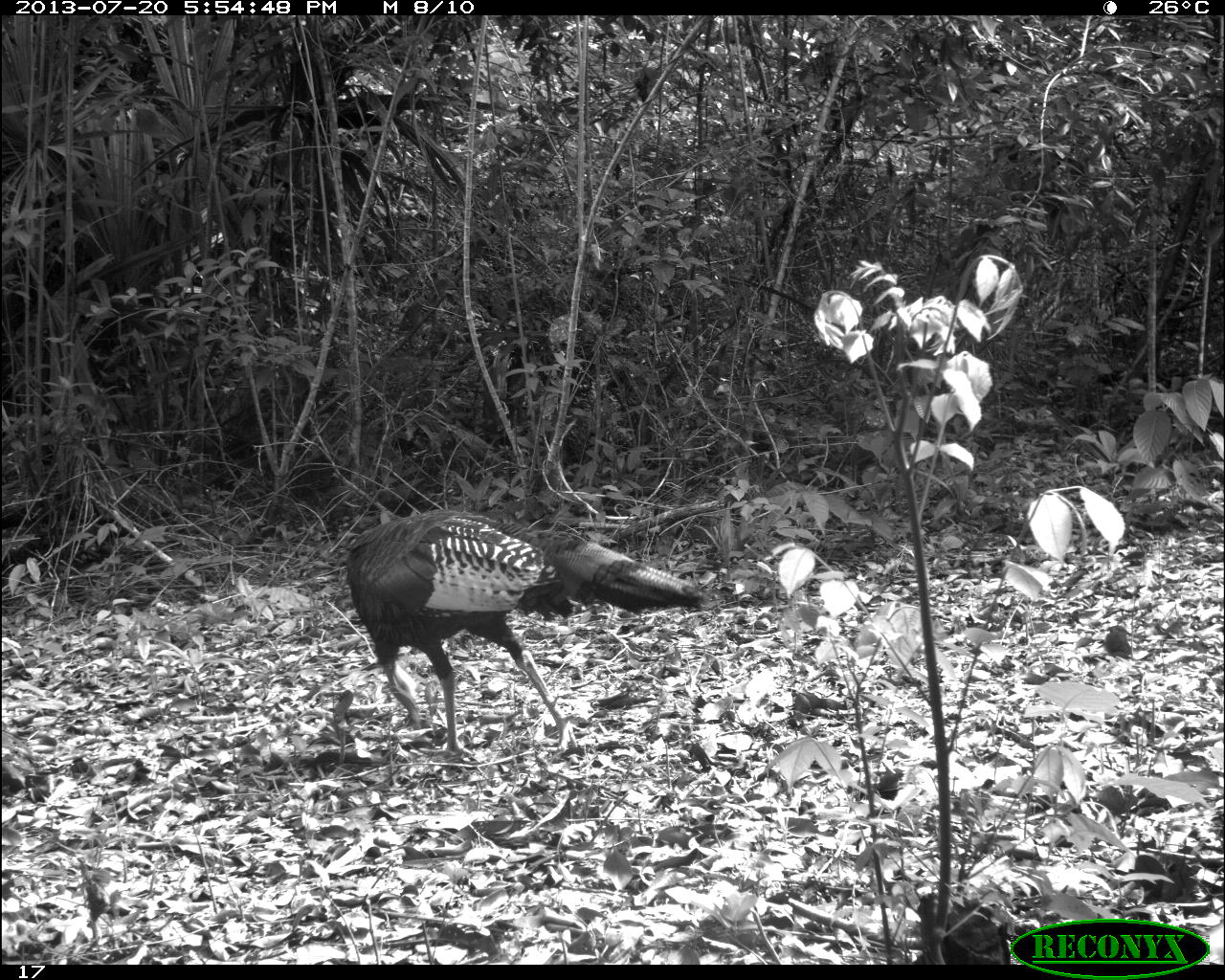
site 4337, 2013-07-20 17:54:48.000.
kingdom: Animalia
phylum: Chordata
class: Aves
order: Galliformes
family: Phasianidae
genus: Meleagris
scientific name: Meleagris ocellata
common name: ocellated turkey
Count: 2.